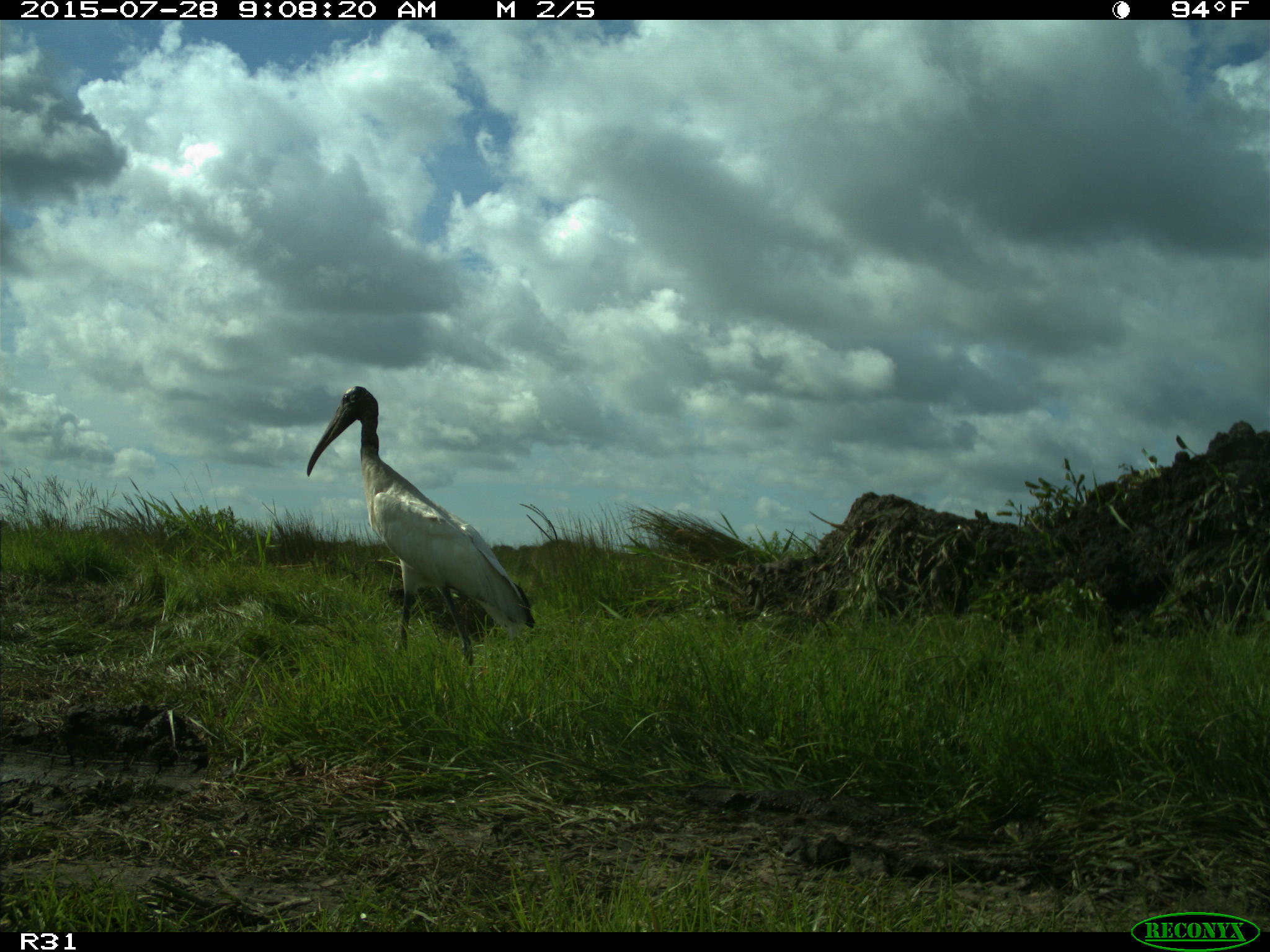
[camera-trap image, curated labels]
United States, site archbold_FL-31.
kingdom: Animalia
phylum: Chordata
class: Aves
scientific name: Aves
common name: birds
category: unidentified bird